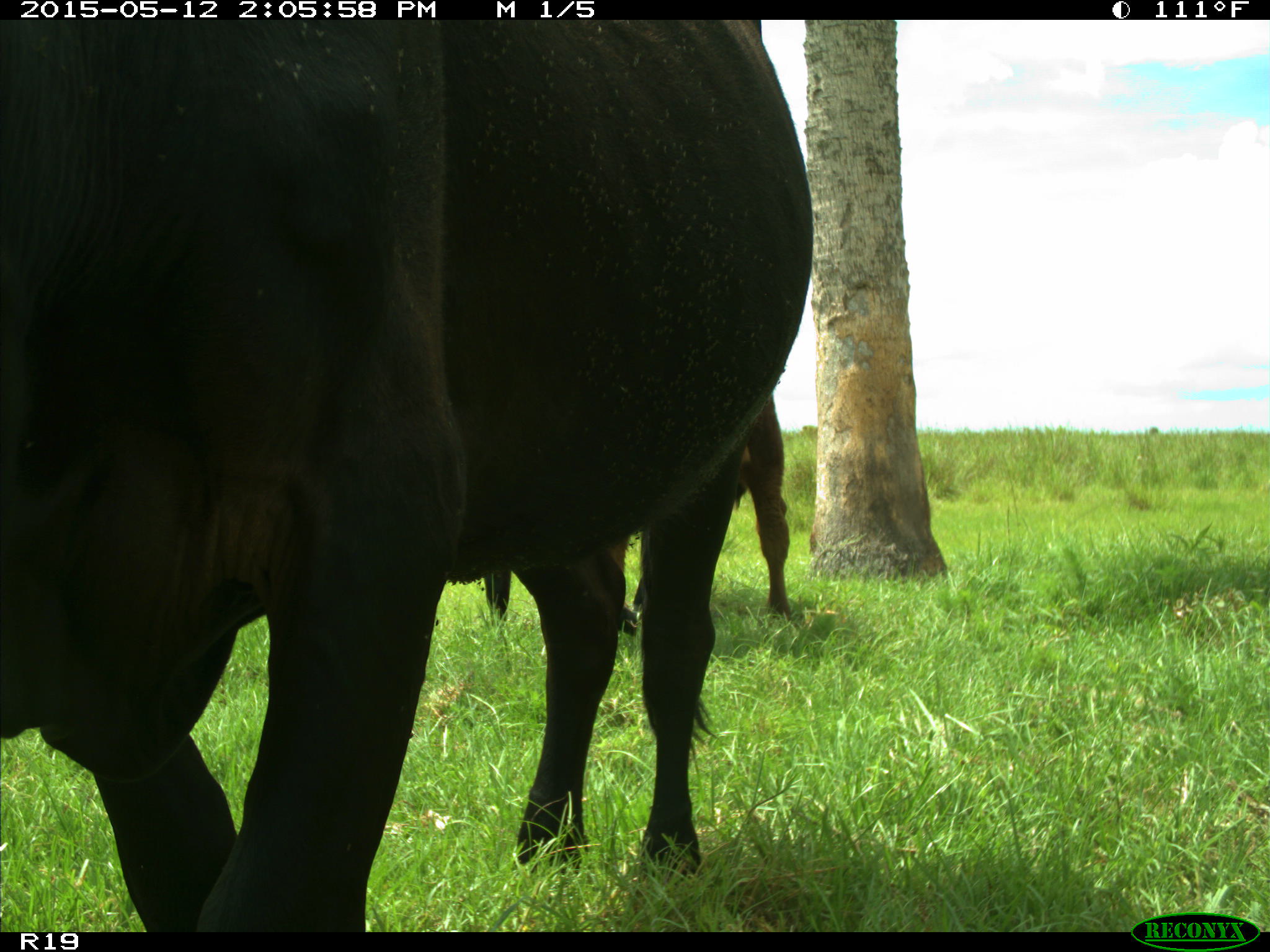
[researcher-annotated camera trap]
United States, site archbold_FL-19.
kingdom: Animalia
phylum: Chordata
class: Mammalia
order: Artiodactyla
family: Bovidae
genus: Bos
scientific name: Bos taurus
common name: domestic cow